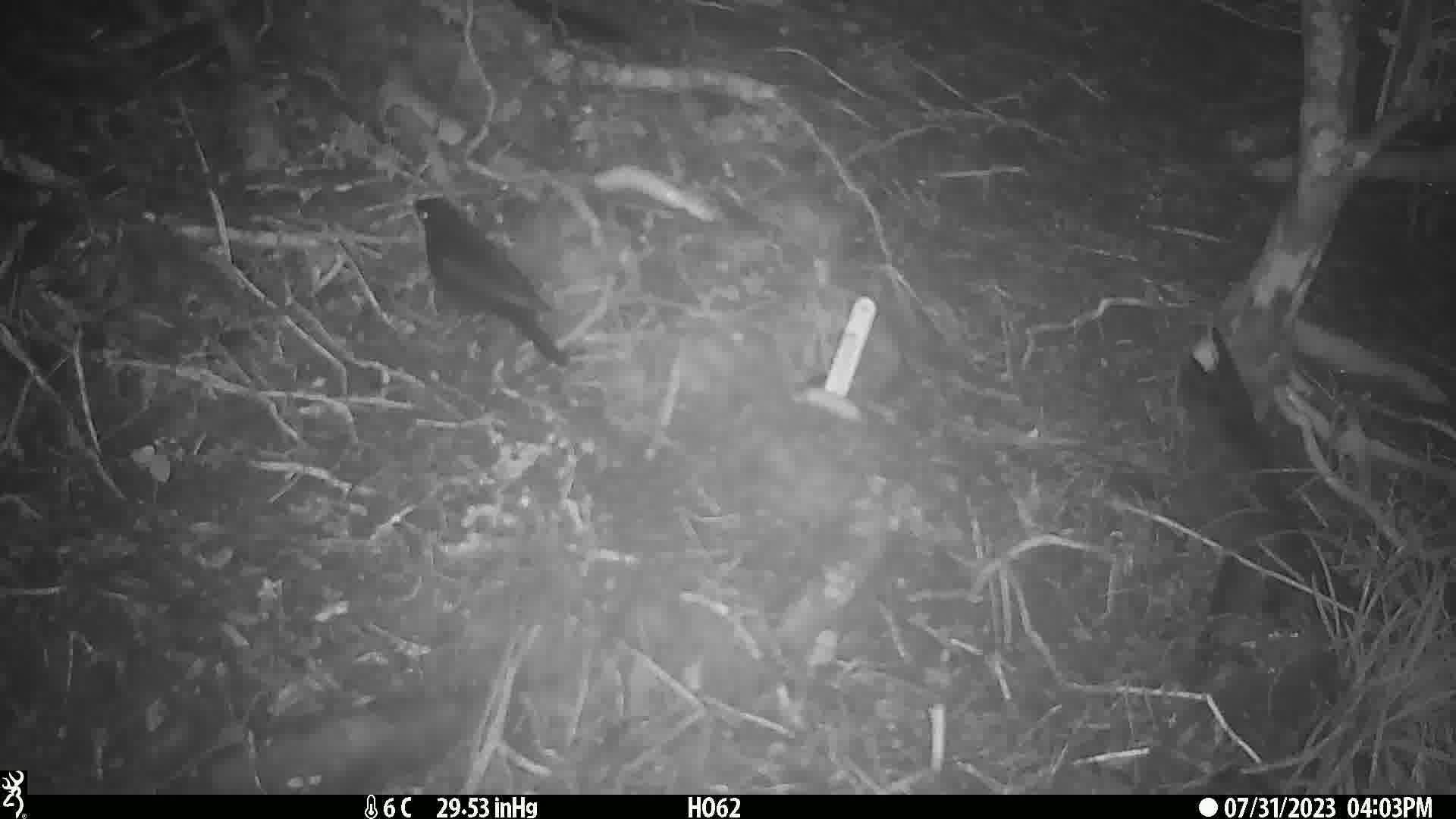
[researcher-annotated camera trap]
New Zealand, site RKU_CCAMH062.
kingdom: Animalia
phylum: Chordata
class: Aves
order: Passeriformes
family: Turdidae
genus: Turdus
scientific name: Turdus merula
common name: eurasian blackbird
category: blackbird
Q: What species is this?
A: Blackbird (eurasian blackbird) (Turdus merula).